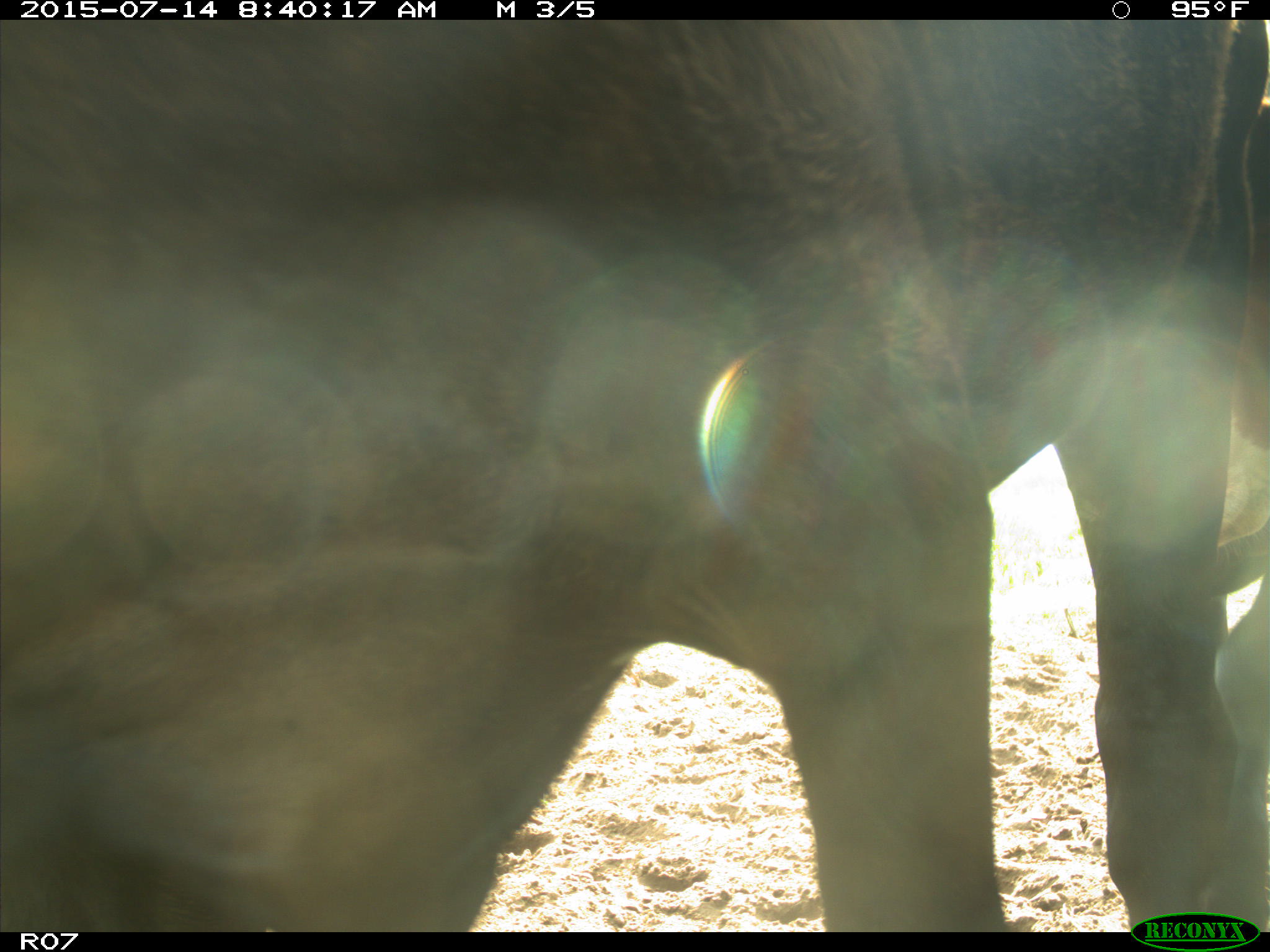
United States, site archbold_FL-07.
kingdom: Animalia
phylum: Chordata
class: Mammalia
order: Artiodactyla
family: Bovidae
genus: Bos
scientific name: Bos taurus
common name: domestic cow